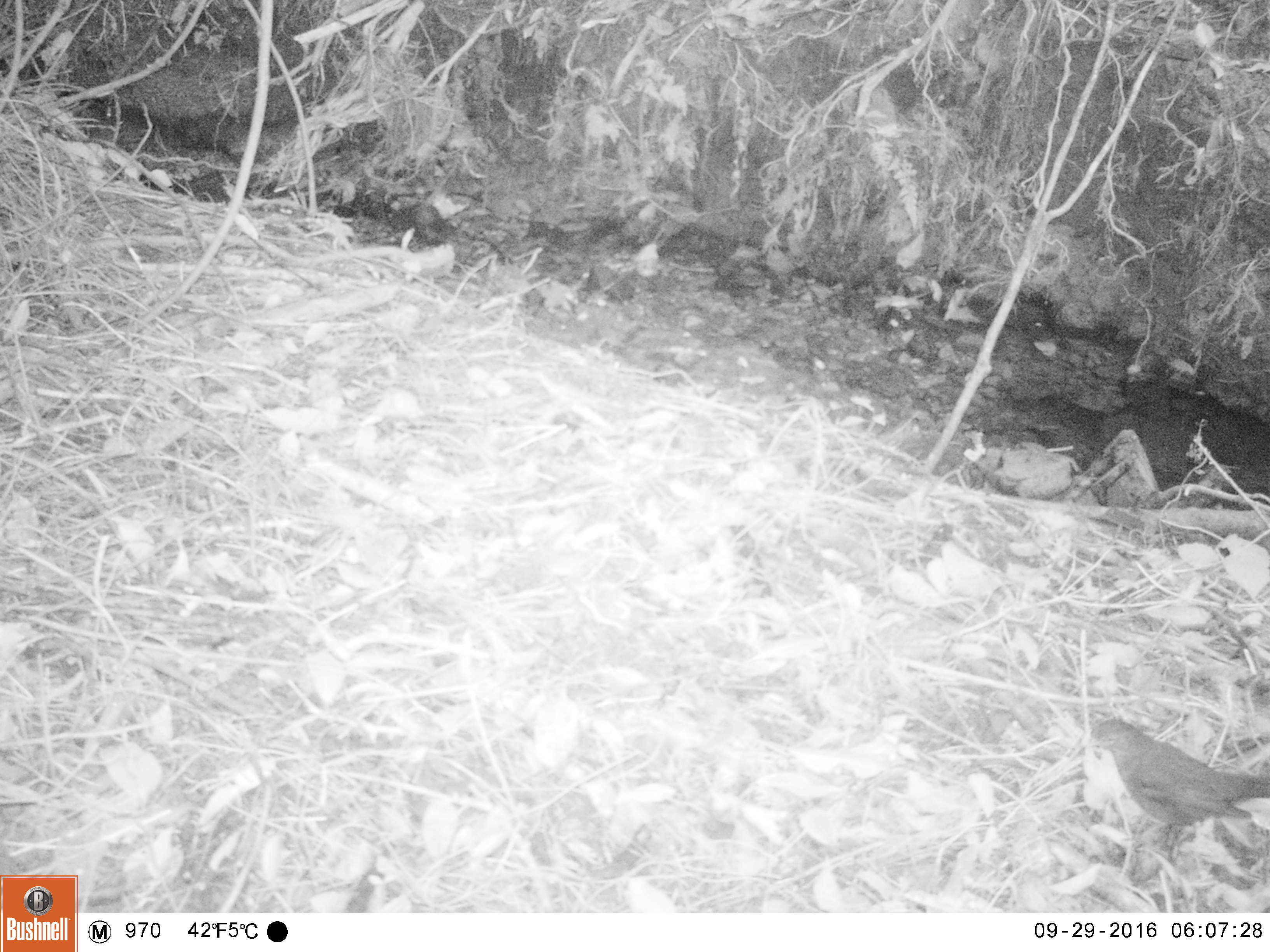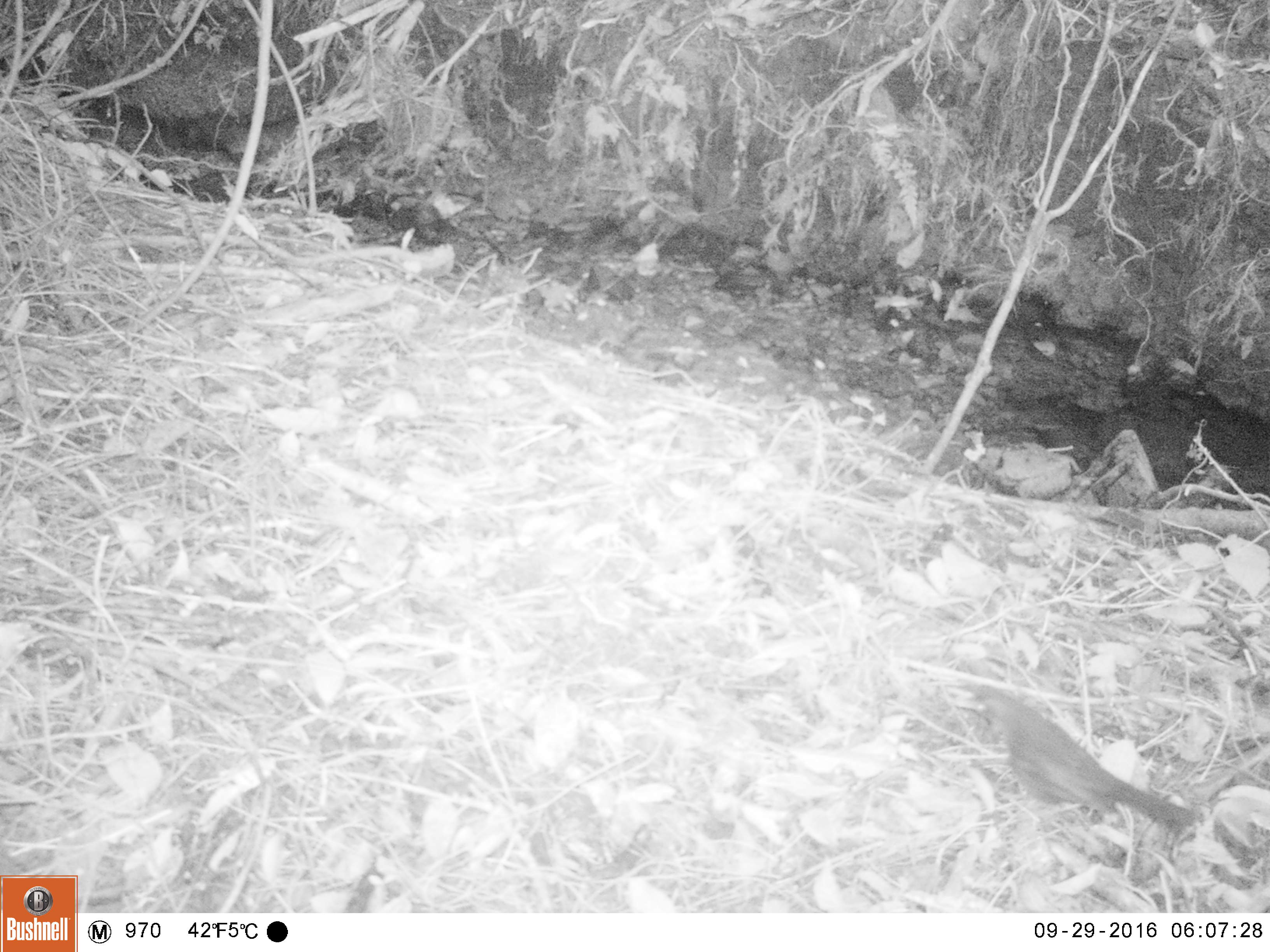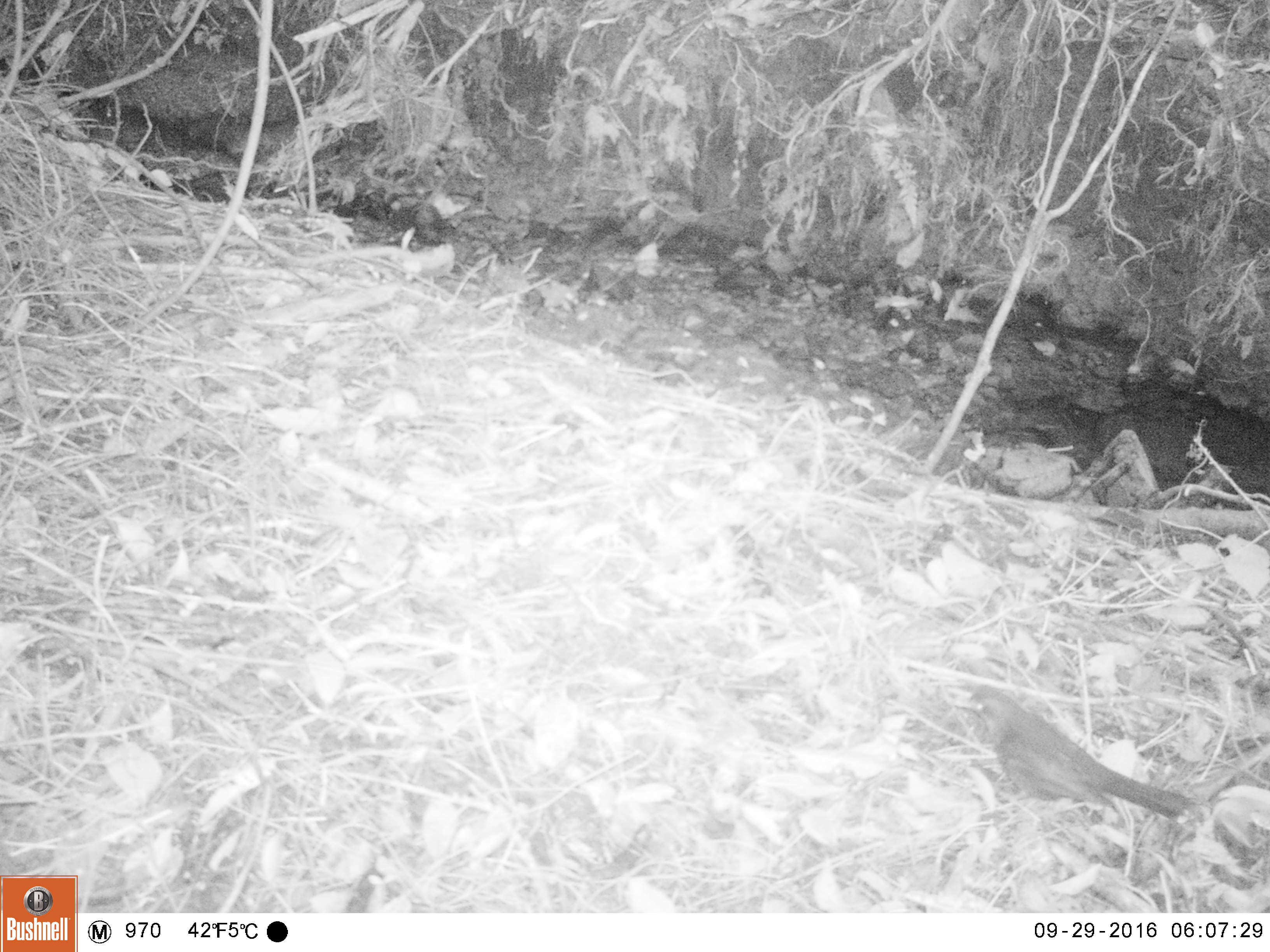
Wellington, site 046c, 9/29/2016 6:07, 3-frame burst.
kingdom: Animalia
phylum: Chordata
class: Aves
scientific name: Aves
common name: bird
Bird (Aves).